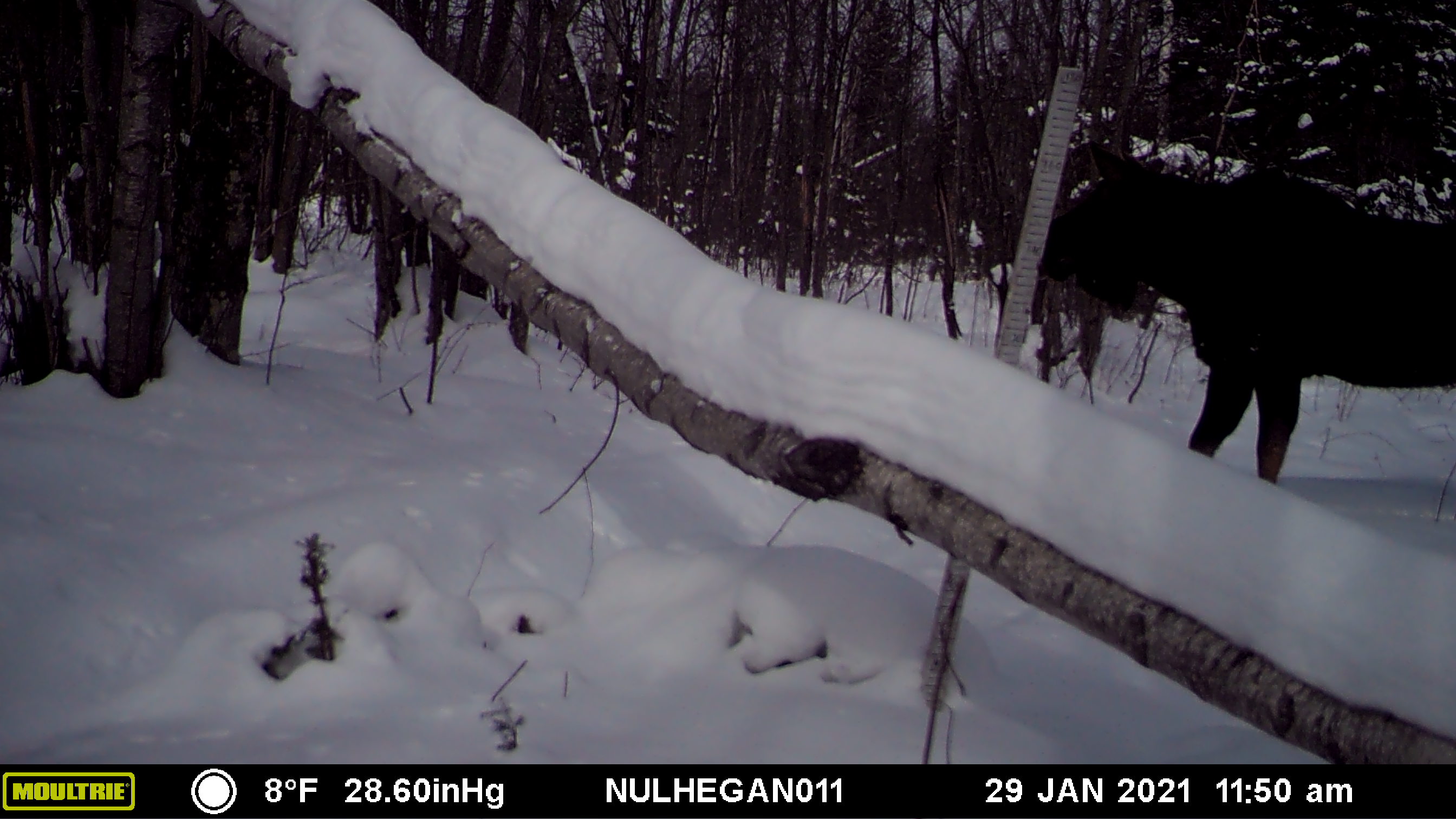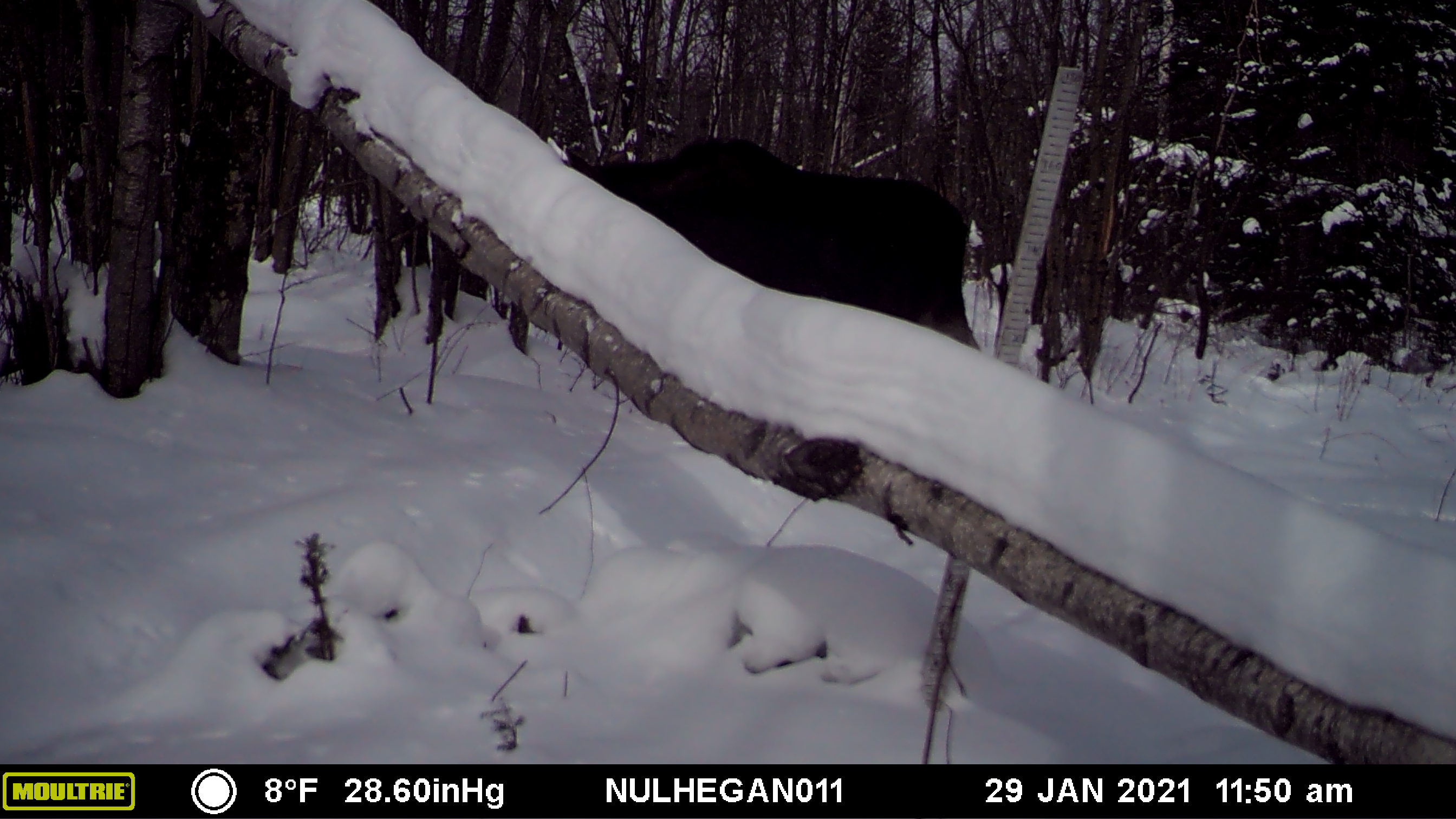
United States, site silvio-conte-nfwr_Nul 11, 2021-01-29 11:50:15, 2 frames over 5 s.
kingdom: Animalia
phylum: Chordata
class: Mammalia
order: Artiodactyla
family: Cervidae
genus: Alces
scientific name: Alces alces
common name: moose